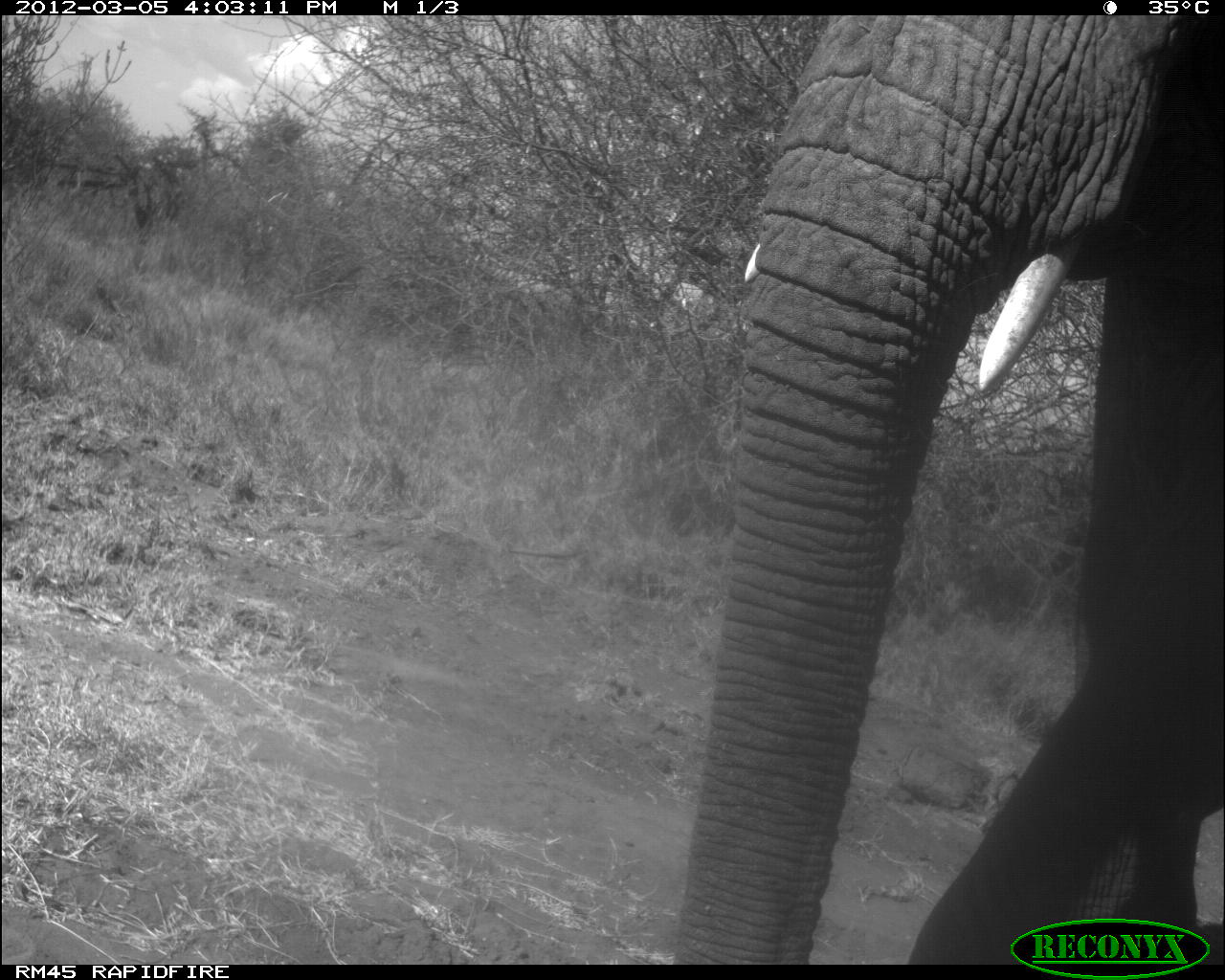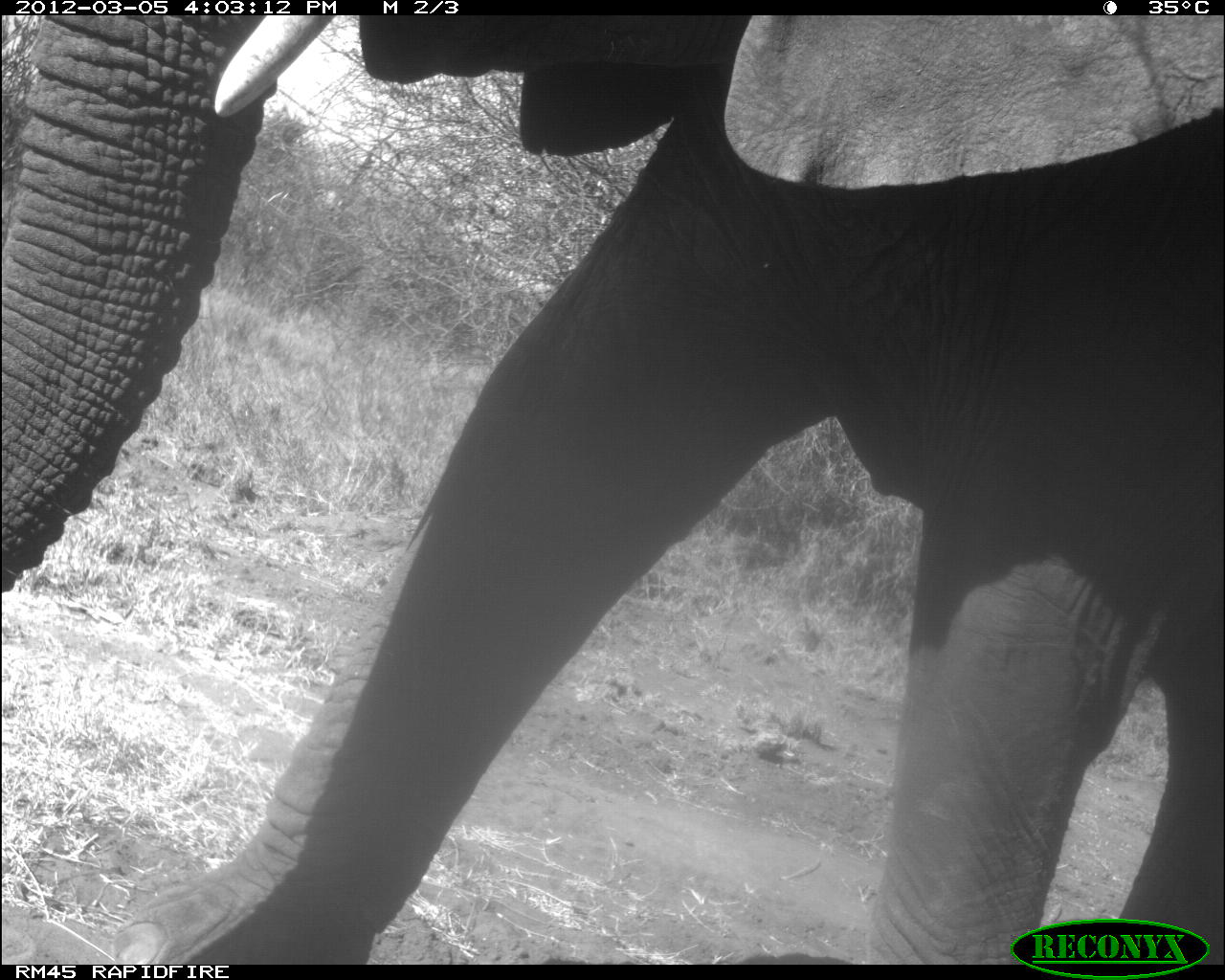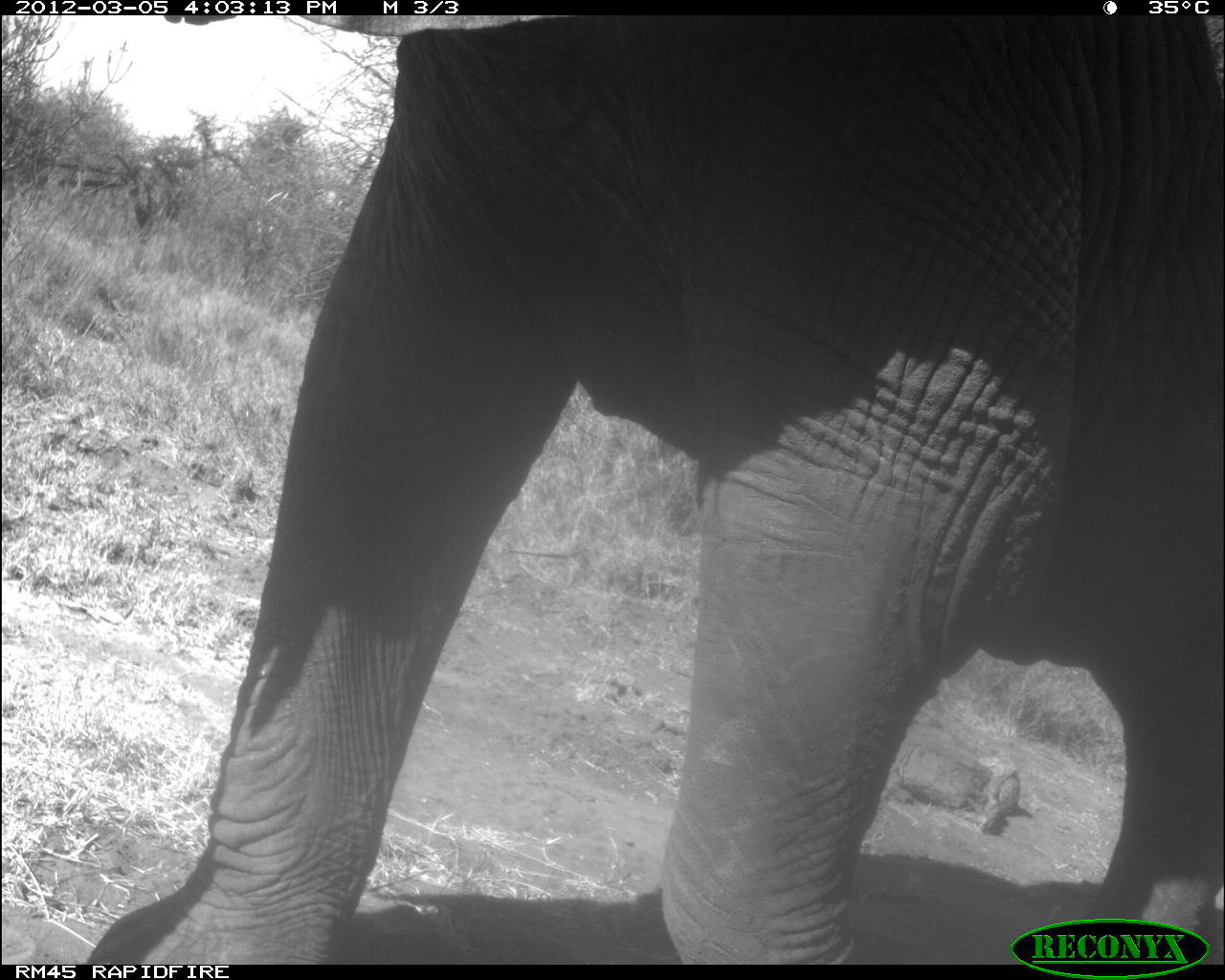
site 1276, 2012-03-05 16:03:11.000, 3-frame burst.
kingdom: Animalia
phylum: Chordata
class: Mammalia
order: Proboscidea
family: Elephantidae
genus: Loxodonta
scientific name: Loxodonta africana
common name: african bush elephant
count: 1